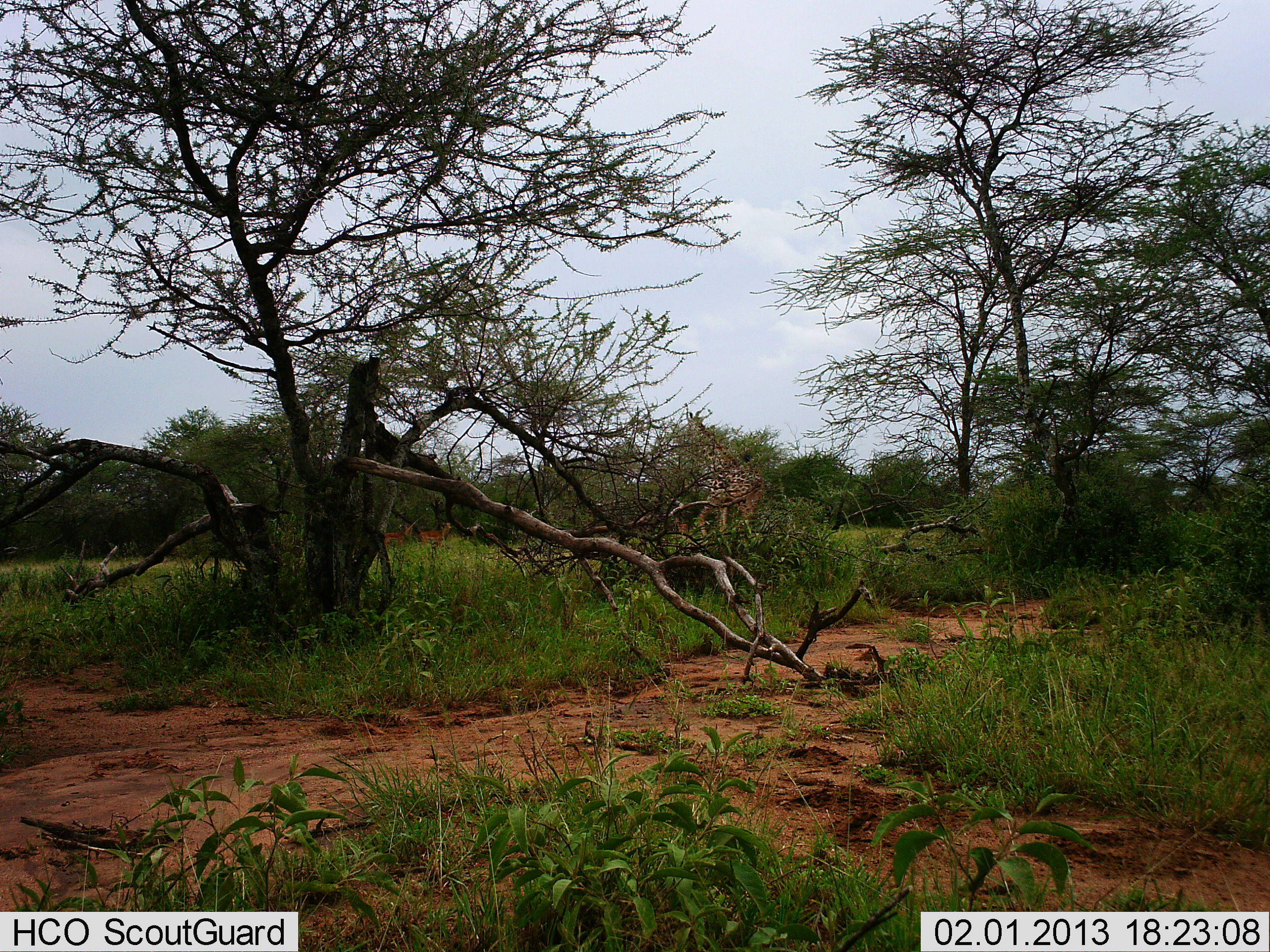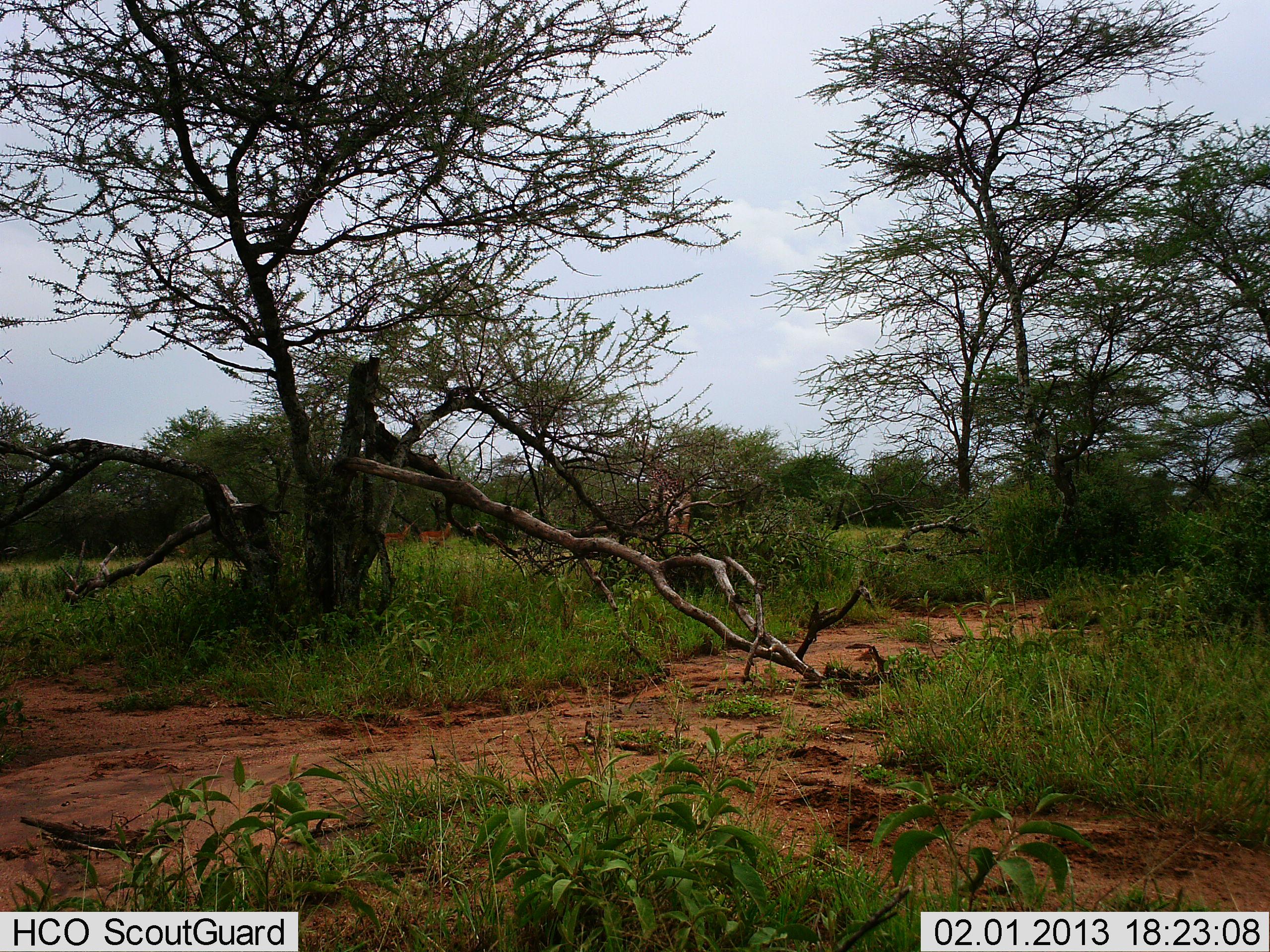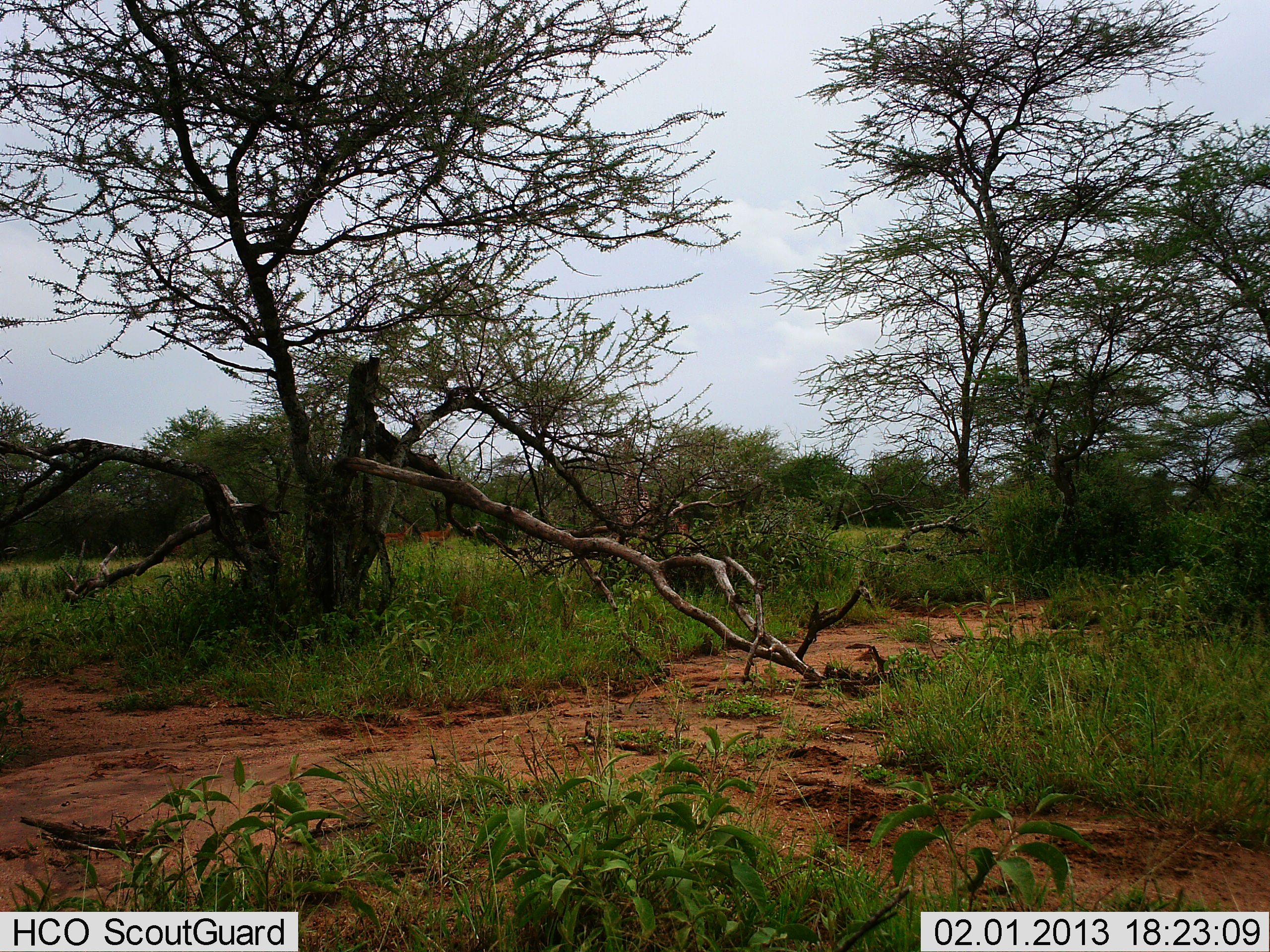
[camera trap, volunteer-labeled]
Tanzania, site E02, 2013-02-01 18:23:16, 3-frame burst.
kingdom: Animalia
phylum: Chordata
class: Mammalia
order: Artiodactyla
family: Giraffidae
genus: Giraffa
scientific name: Giraffa camelopardalis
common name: giraffe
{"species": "giraffe (Giraffa camelopardalis)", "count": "1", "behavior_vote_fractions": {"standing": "9%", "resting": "0%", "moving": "97%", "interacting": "0%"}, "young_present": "0%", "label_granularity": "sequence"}